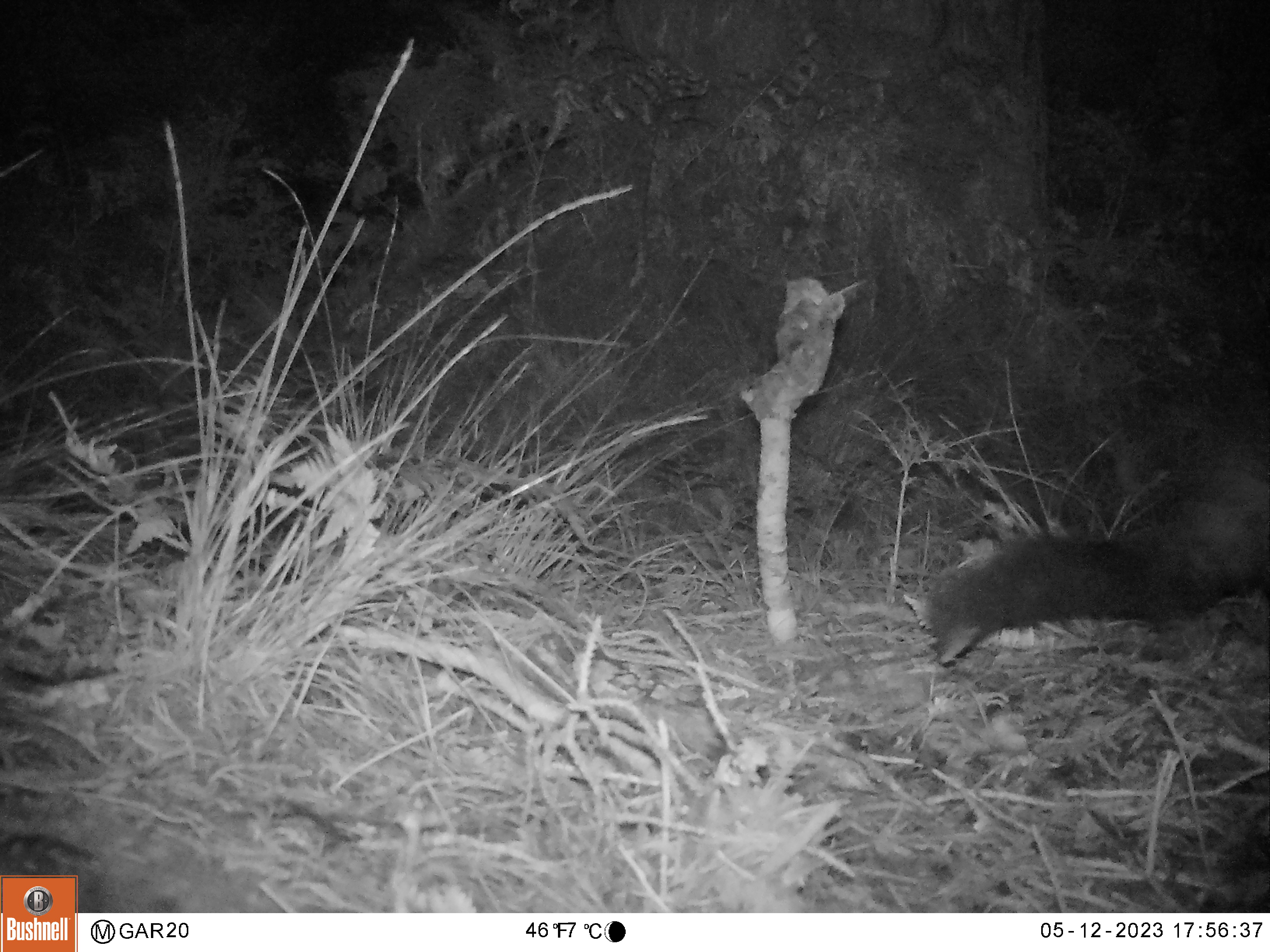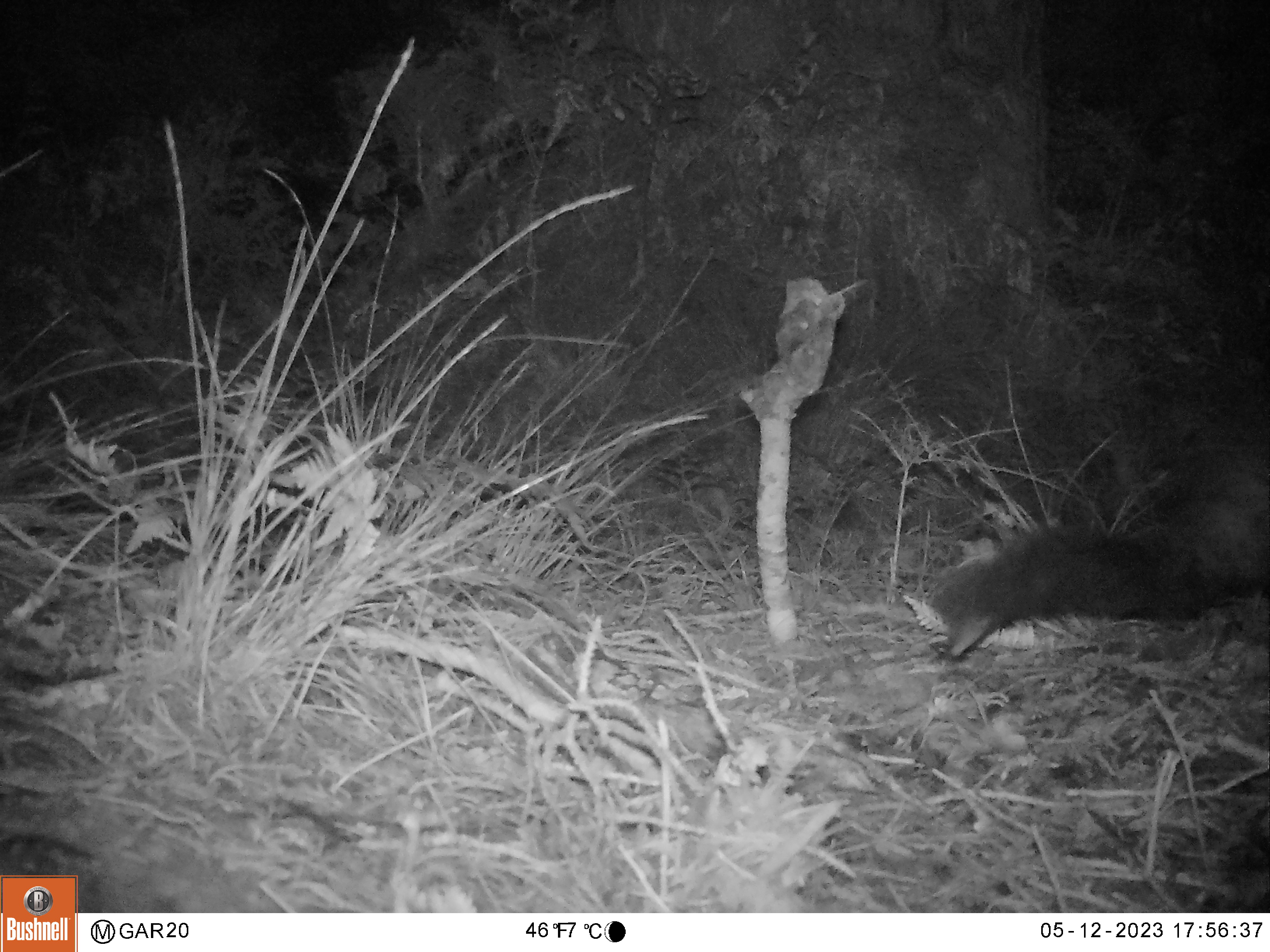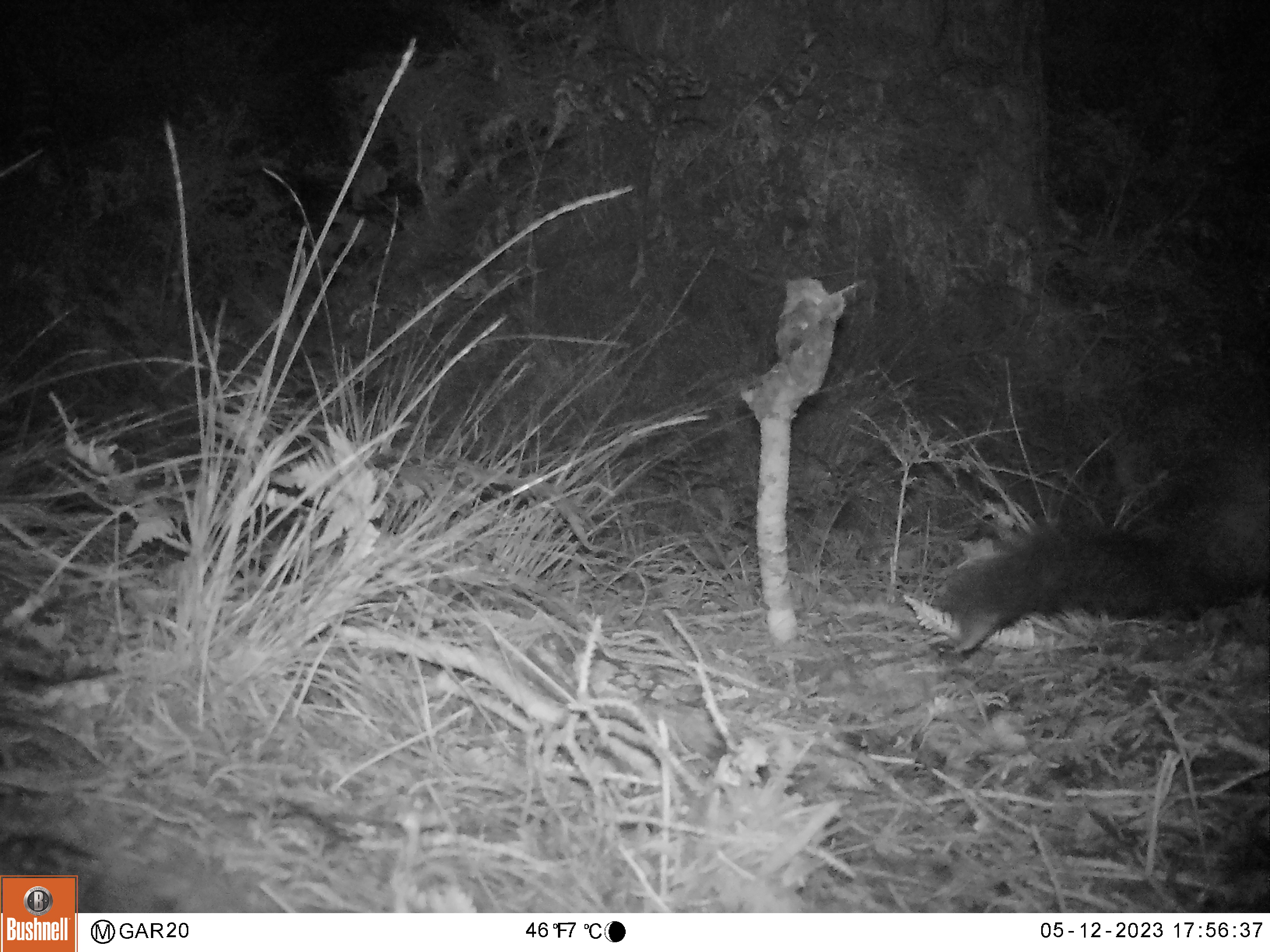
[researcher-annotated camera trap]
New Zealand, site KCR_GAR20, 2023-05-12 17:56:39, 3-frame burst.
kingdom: Animalia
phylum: Chordata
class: Mammalia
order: Diprotodontia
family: Phalangeridae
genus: Trichosurus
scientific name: Trichosurus vulpecula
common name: common brushtail possum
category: possum